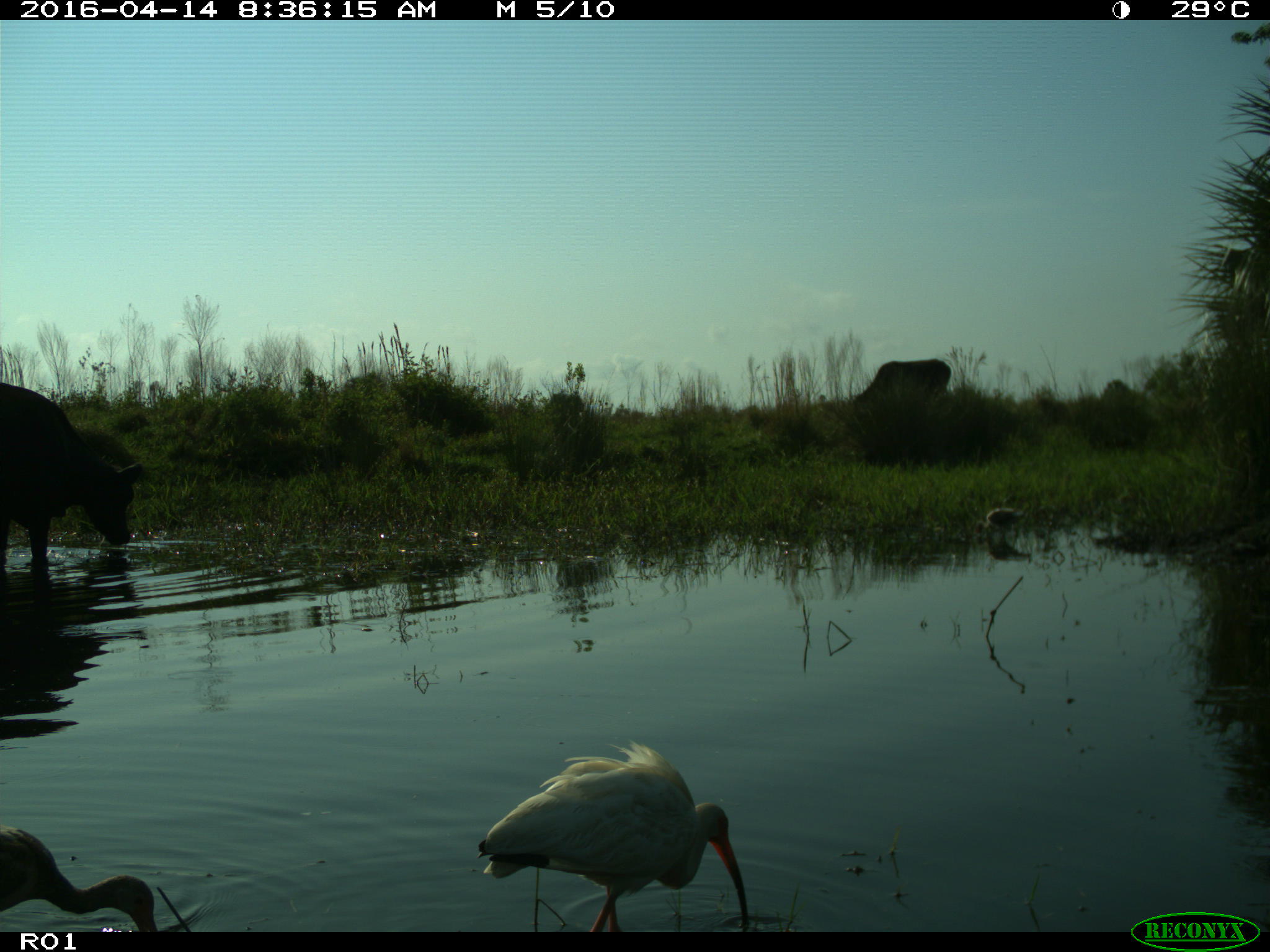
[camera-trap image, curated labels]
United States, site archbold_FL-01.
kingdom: Animalia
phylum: Chordata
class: Mammalia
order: Artiodactyla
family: Bovidae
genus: Bos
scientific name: Bos taurus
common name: domestic cow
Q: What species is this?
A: Bos taurus (domestic cow).